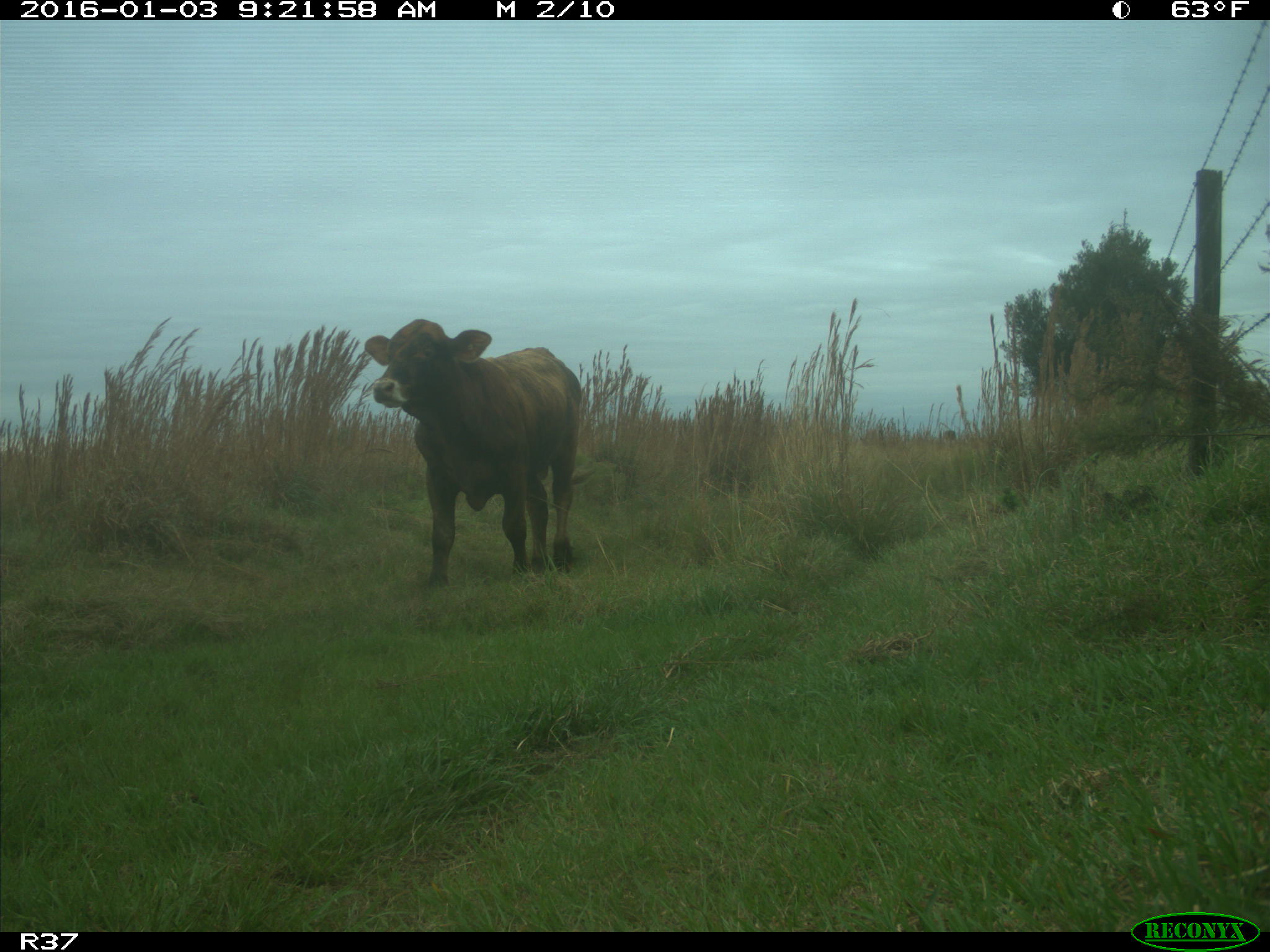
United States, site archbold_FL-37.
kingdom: Animalia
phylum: Chordata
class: Mammalia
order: Artiodactyla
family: Bovidae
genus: Bos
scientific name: Bos taurus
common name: domestic cow